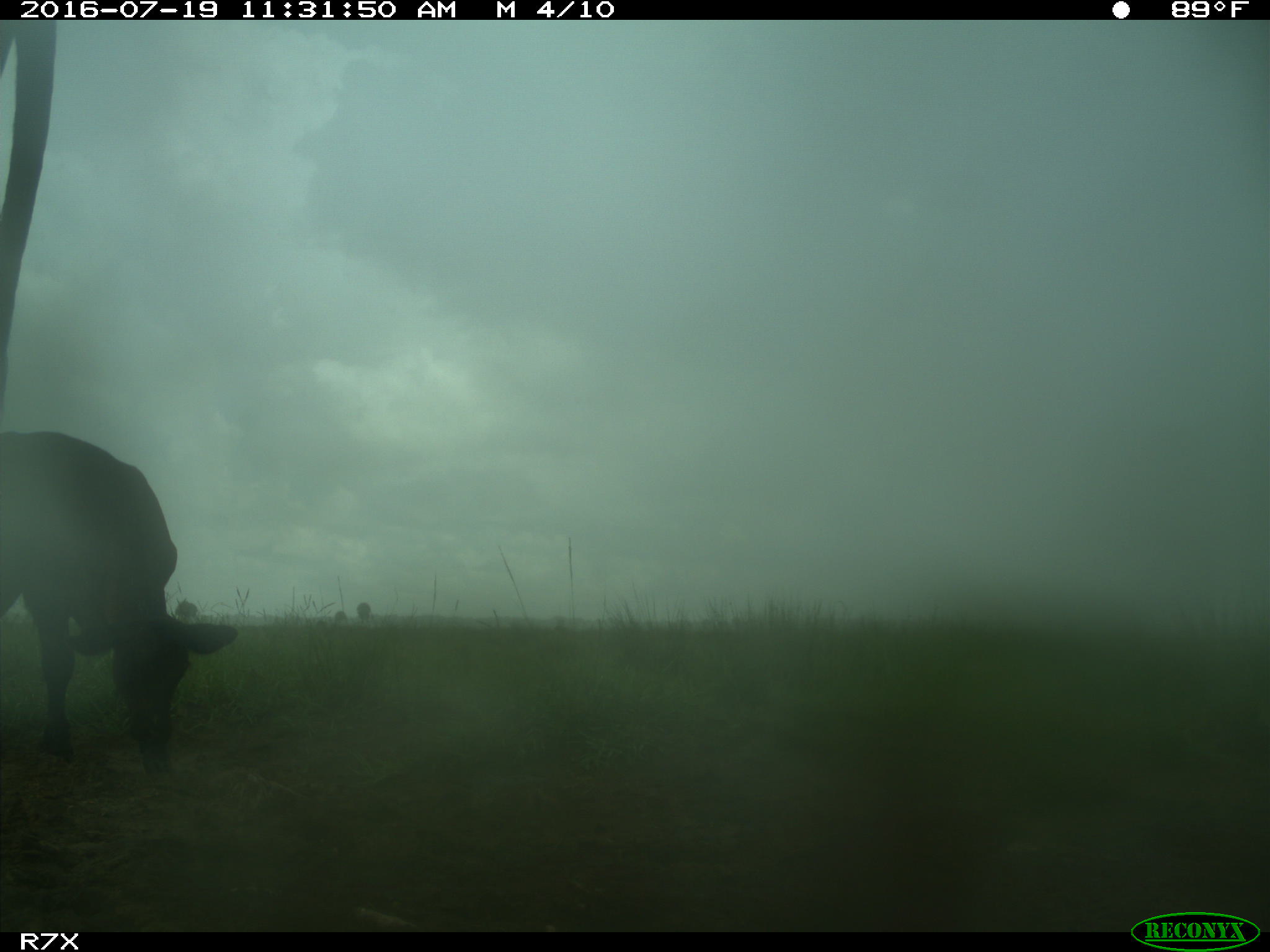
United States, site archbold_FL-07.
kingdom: Animalia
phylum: Chordata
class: Mammalia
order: Artiodactyla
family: Bovidae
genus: Bos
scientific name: Bos taurus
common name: domestic cow